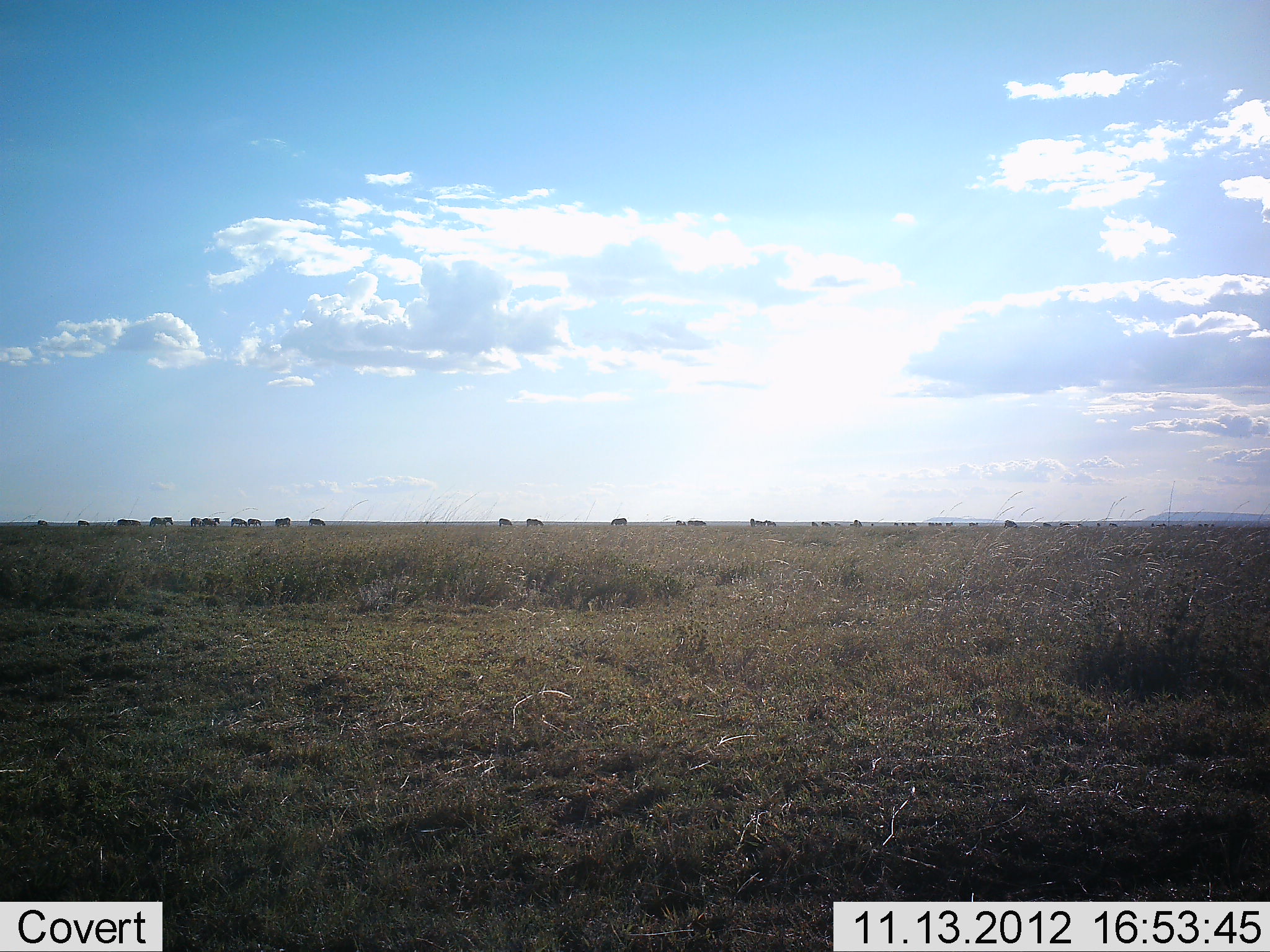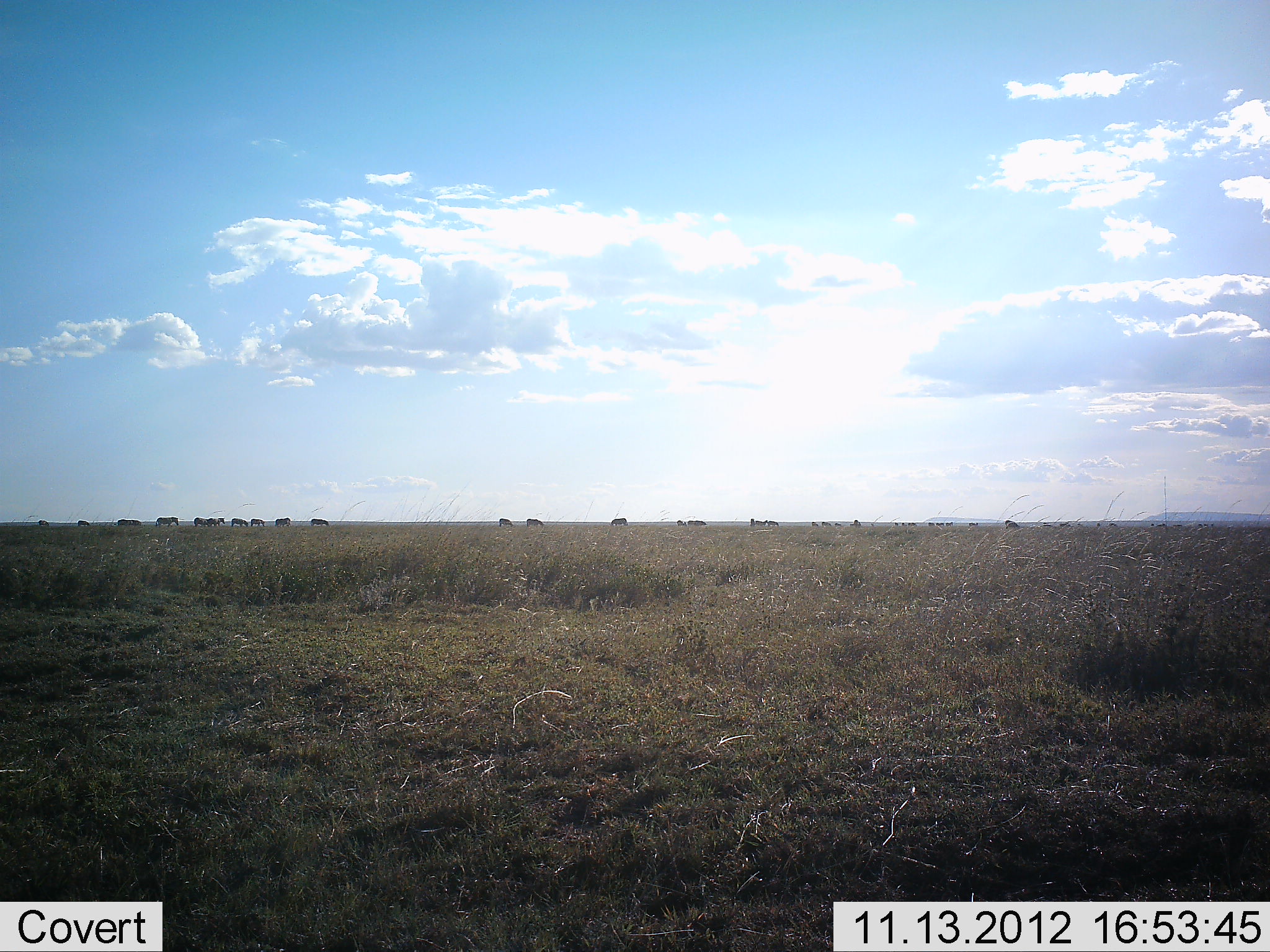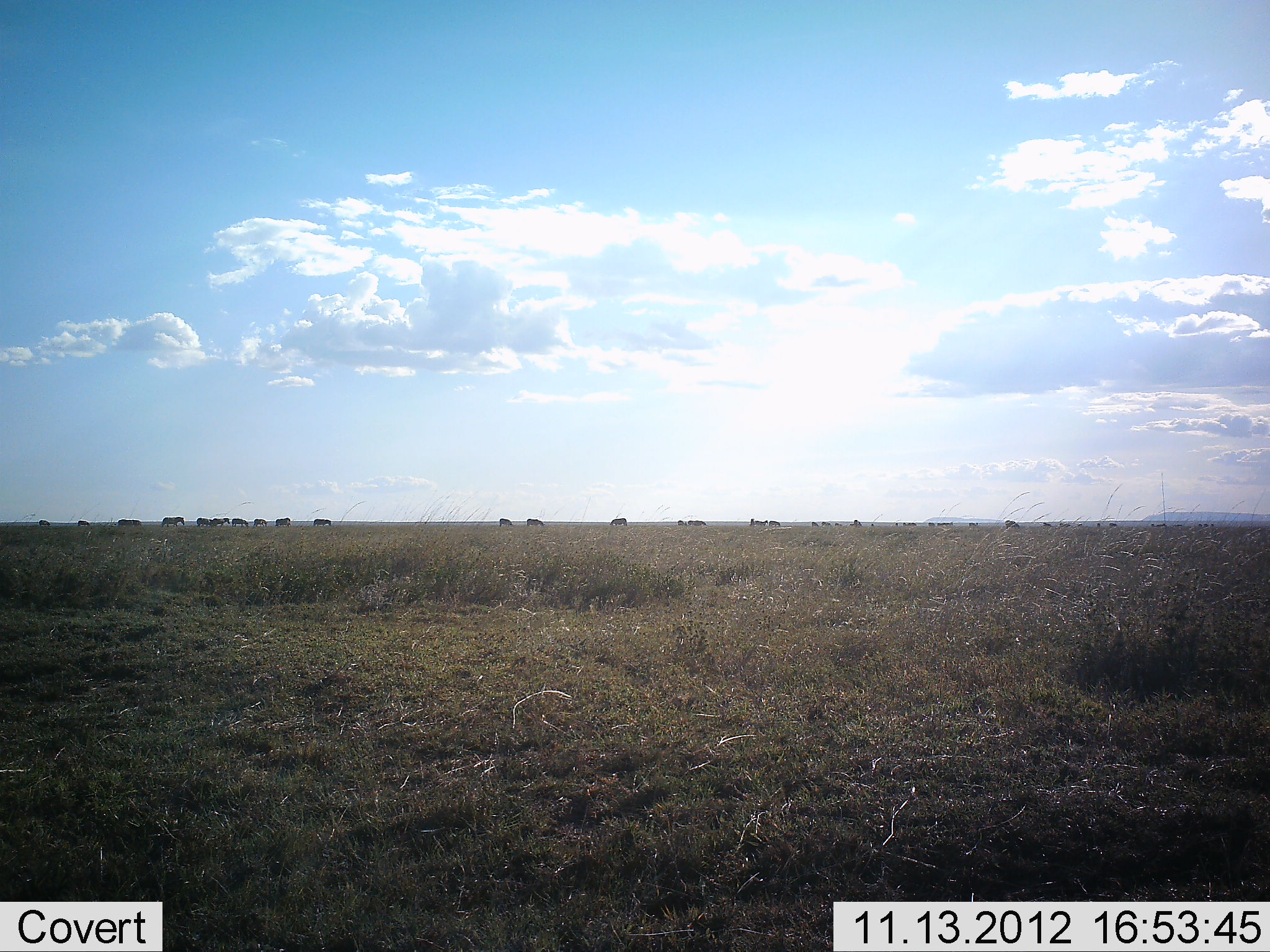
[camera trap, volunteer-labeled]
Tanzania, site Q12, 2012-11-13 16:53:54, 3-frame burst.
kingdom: Animalia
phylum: Chordata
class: Mammalia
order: Perissodactyla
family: Equidae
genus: Equus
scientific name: Equus quagga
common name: plains zebra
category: zebra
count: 11-50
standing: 11%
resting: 0%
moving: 89%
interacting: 0%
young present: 0%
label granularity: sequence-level